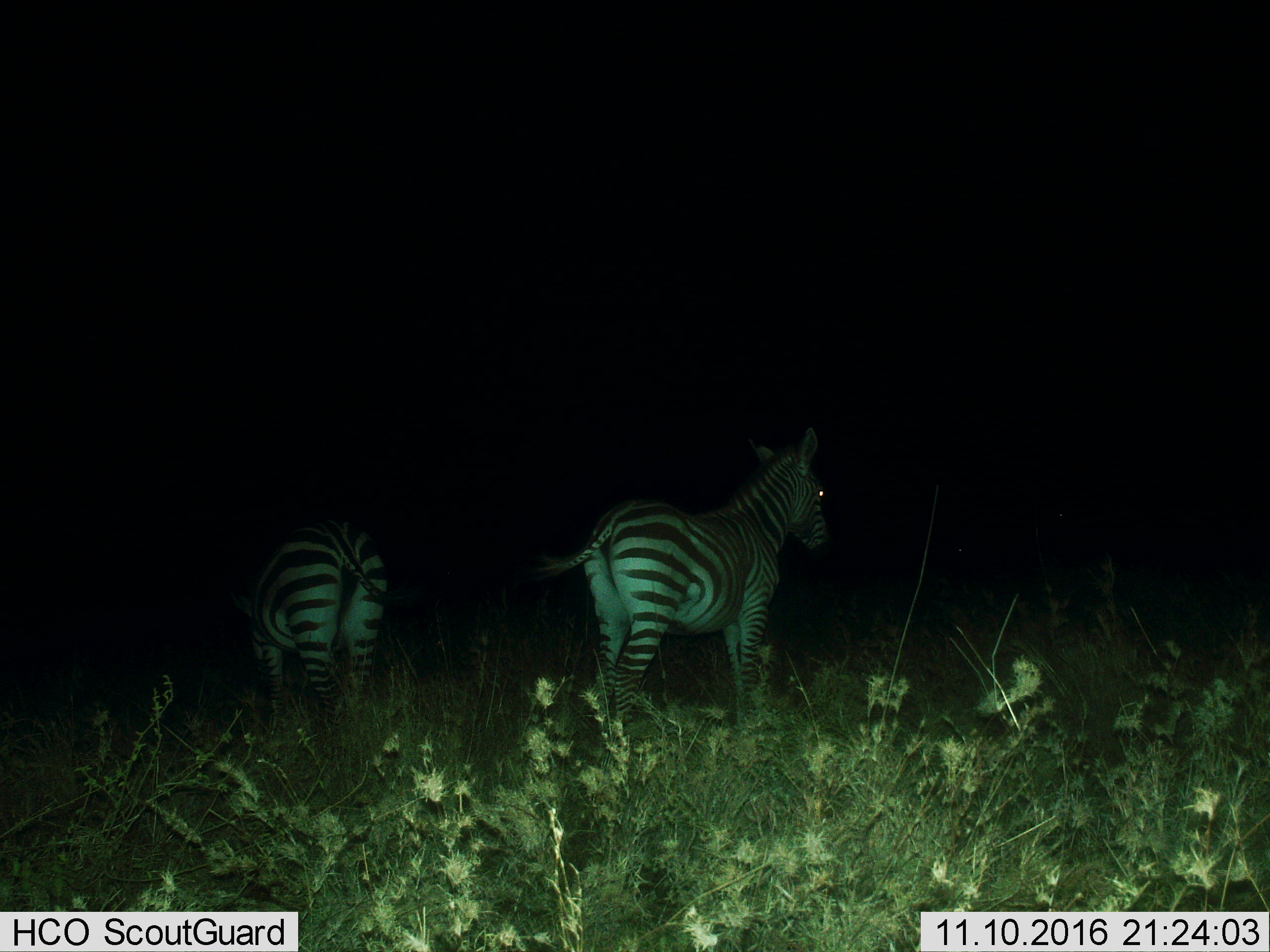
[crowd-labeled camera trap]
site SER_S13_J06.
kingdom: Animalia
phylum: Chordata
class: Mammalia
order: Perissodactyla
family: Equidae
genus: Equus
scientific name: Equus quagga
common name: plains zebra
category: zebraplains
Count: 2.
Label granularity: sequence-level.